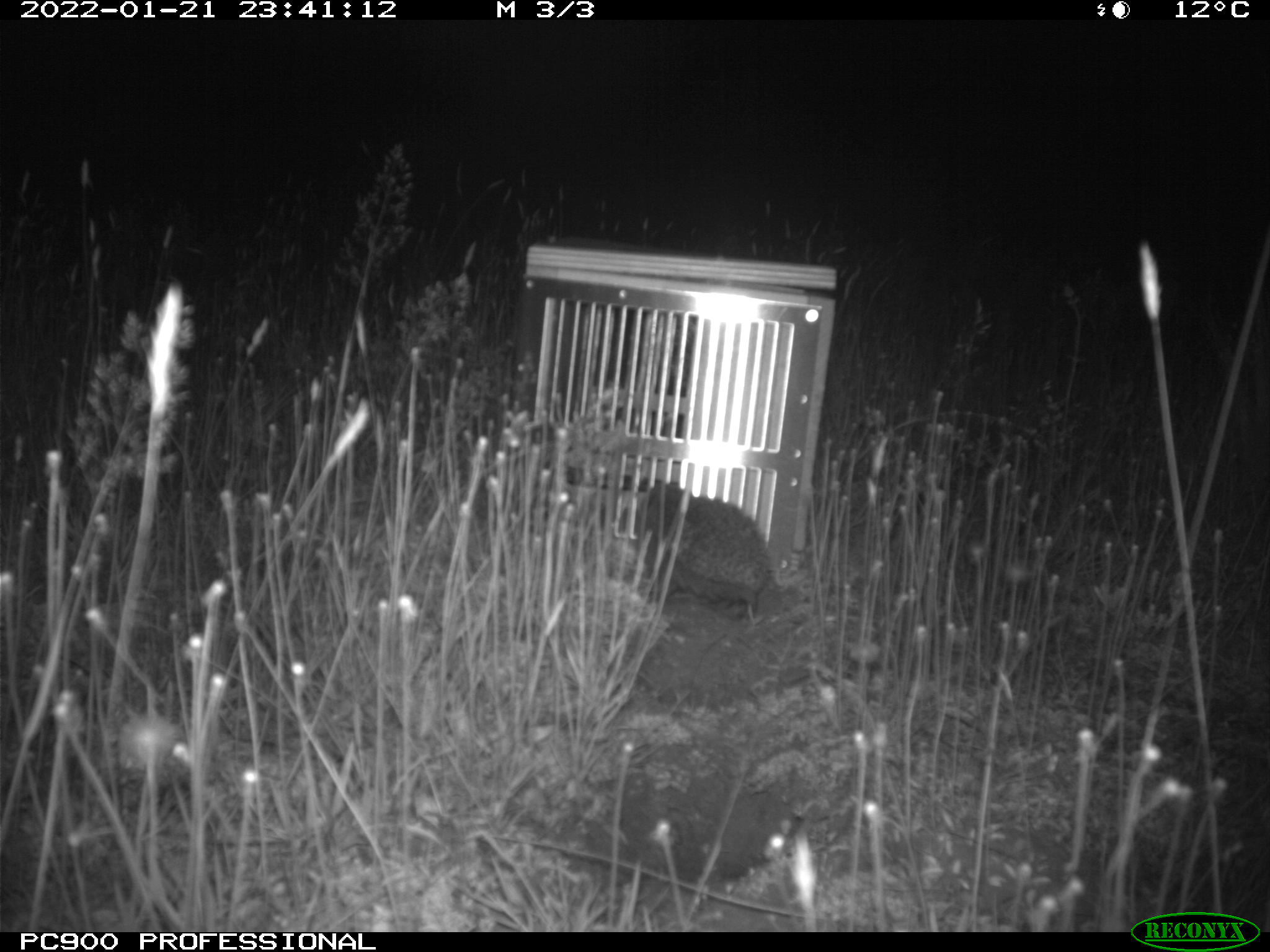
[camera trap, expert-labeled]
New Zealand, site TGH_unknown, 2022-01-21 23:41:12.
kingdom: Animalia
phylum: Chordata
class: Mammalia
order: Eulipotyphla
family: Erinaceidae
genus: Erinaceus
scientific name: Erinaceus europaeus europaeus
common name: european hedgehog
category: hedgehog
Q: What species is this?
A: Hedgehog (european hedgehog) (Erinaceus europaeus europaeus).